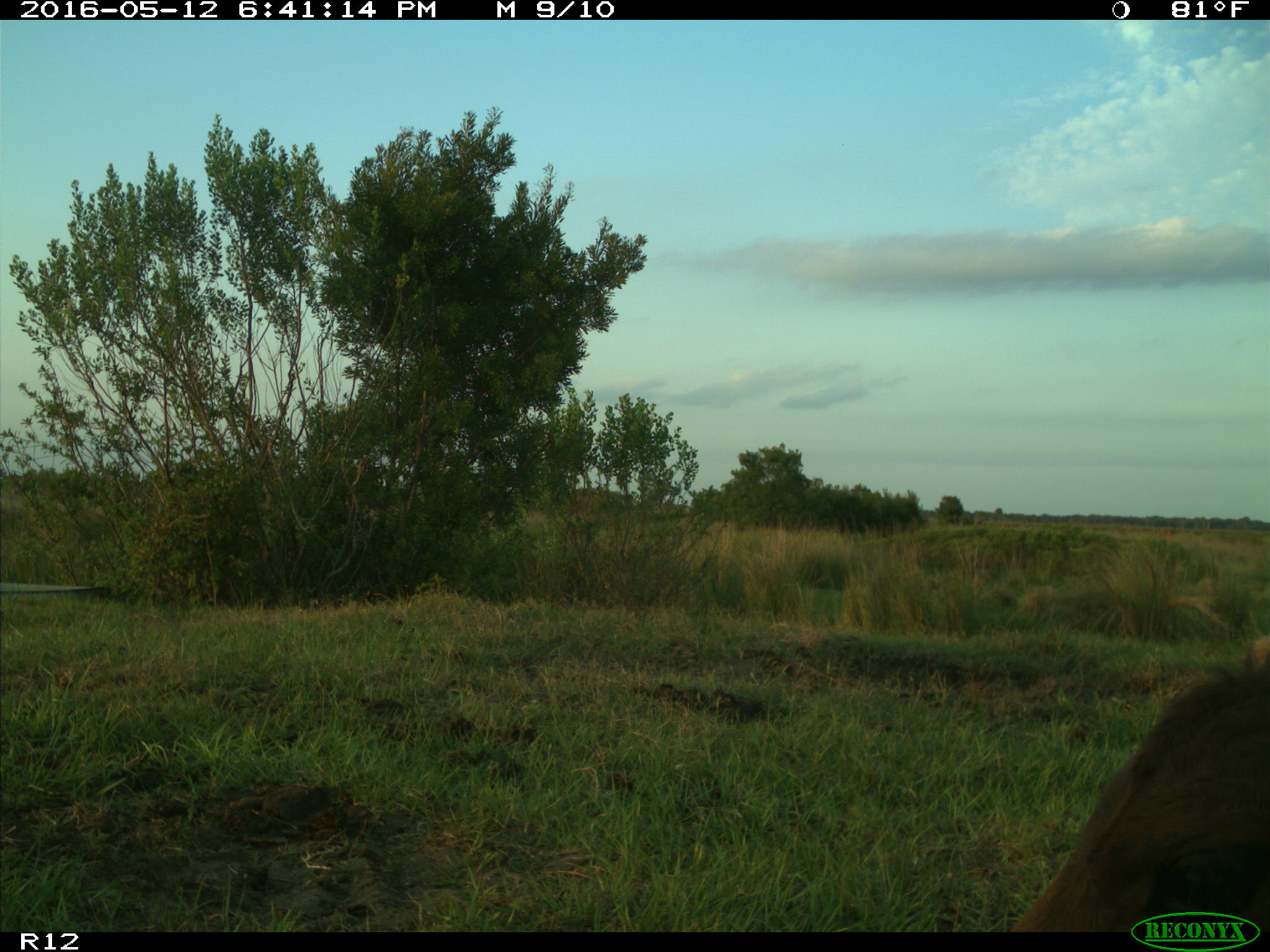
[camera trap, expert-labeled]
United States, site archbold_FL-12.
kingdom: Animalia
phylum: Chordata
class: Mammalia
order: Artiodactyla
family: Bovidae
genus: Bos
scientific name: Bos taurus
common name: domestic cow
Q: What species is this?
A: Bos taurus (domestic cow).